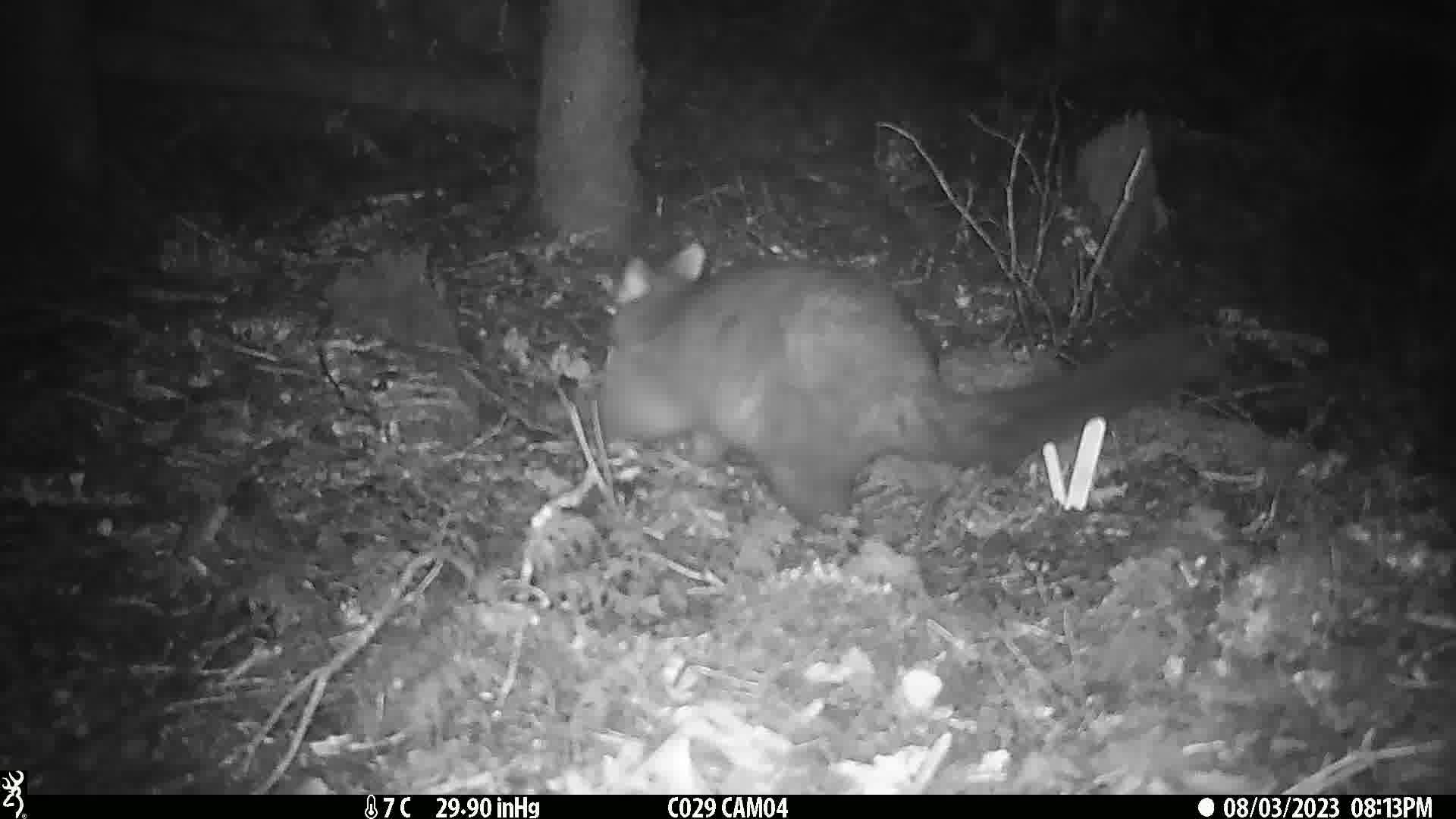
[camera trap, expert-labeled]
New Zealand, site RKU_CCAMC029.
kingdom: Animalia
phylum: Chordata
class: Mammalia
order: Diprotodontia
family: Phalangeridae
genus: Trichosurus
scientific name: Trichosurus vulpecula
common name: common brushtail possum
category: possum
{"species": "possum (common brushtail possum) (Trichosurus vulpecula)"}